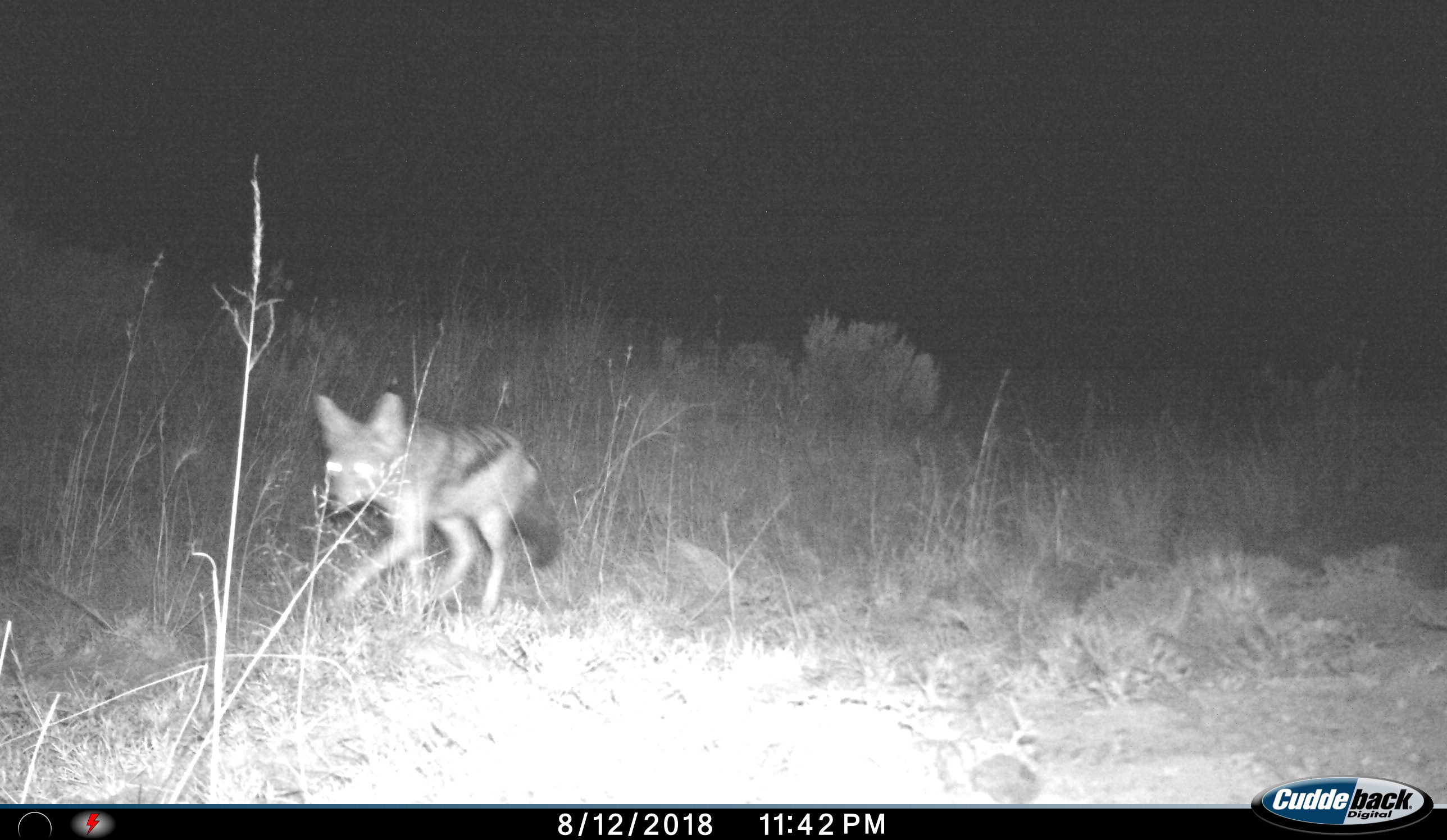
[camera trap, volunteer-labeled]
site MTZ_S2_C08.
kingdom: Animalia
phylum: Chordata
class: Mammalia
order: Carnivora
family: Canidae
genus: Lupulella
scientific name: Lupulella mesomelas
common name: black-backed jackal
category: jackalblackbacked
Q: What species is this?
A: Jackalblackbacked (black-backed jackal) (Lupulella mesomelas).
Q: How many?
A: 1.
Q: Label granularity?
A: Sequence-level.